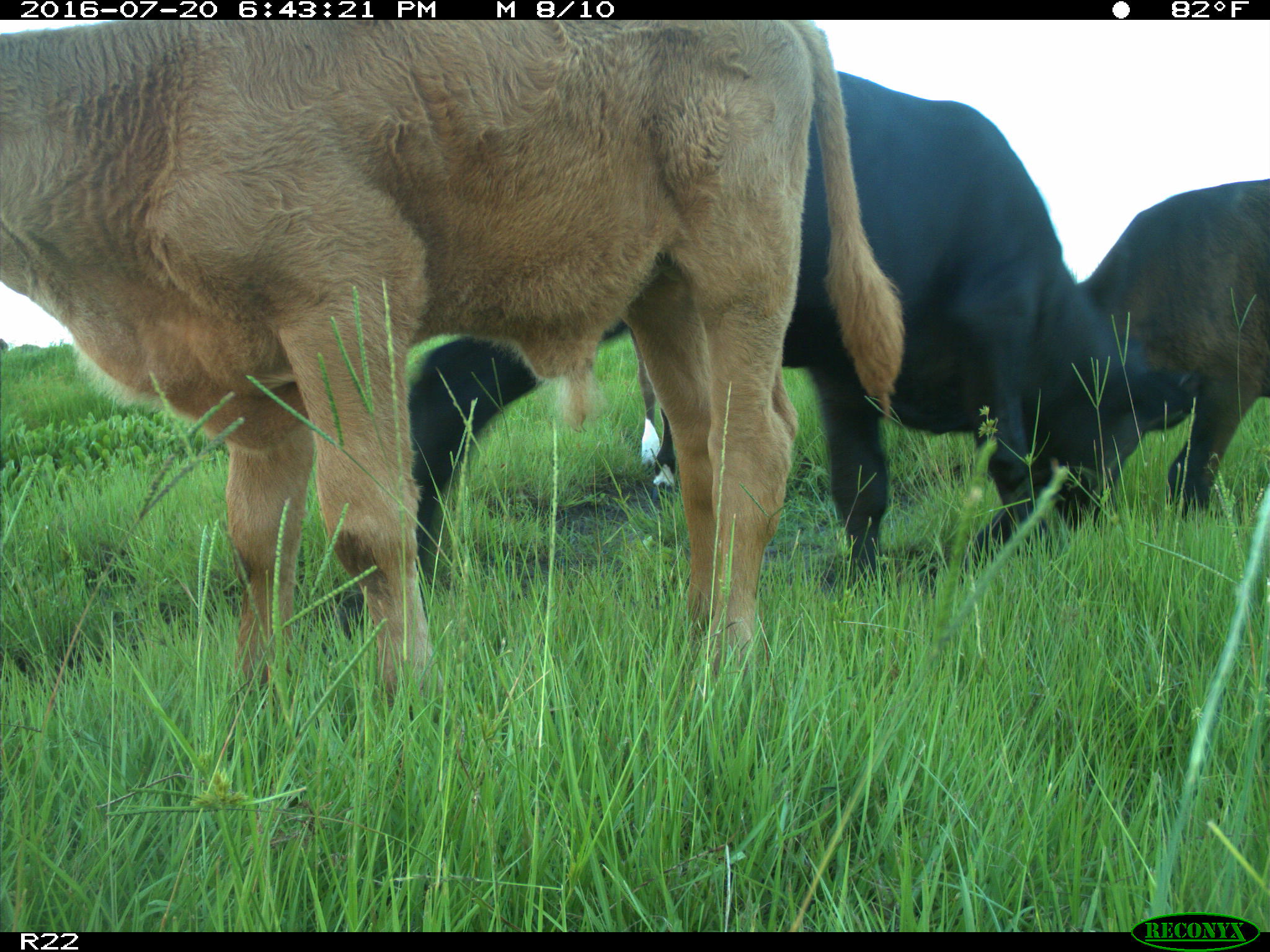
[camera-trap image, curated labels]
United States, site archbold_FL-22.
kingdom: Animalia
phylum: Chordata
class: Mammalia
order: Artiodactyla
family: Bovidae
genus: Bos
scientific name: Bos taurus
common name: domestic cow